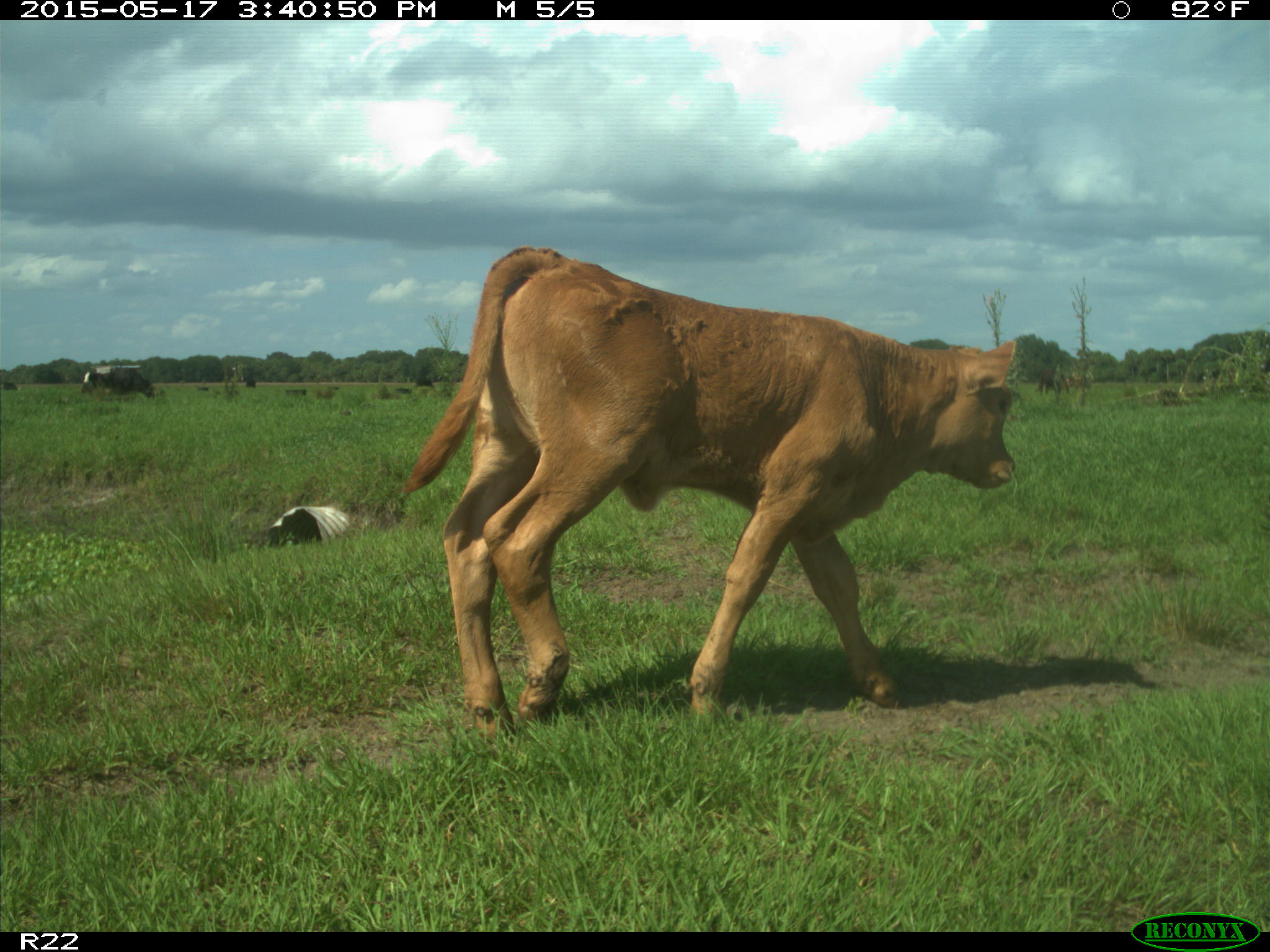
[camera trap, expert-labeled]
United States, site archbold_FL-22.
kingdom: Animalia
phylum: Chordata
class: Mammalia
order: Artiodactyla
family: Bovidae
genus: Bos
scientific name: Bos taurus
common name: domestic cow